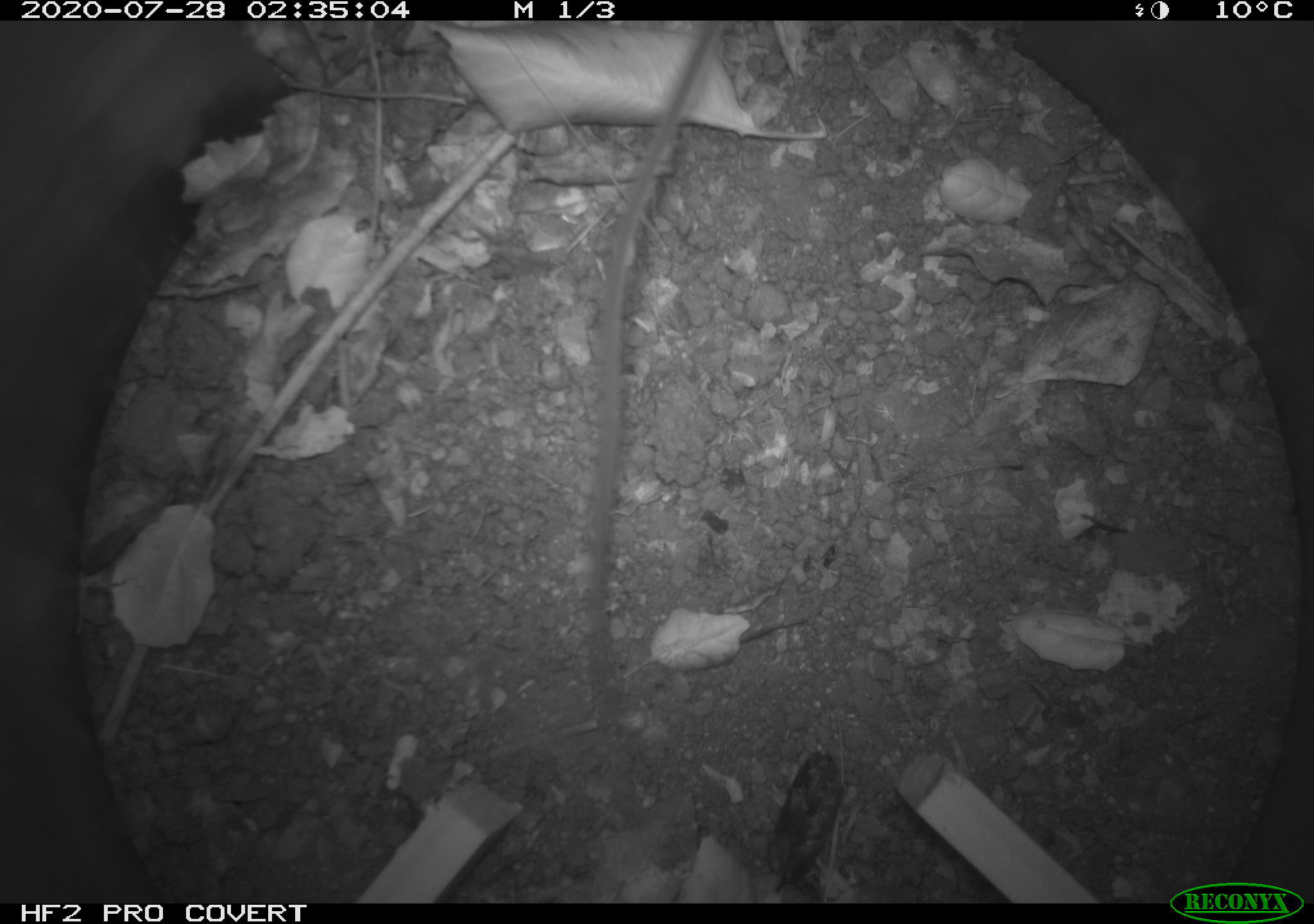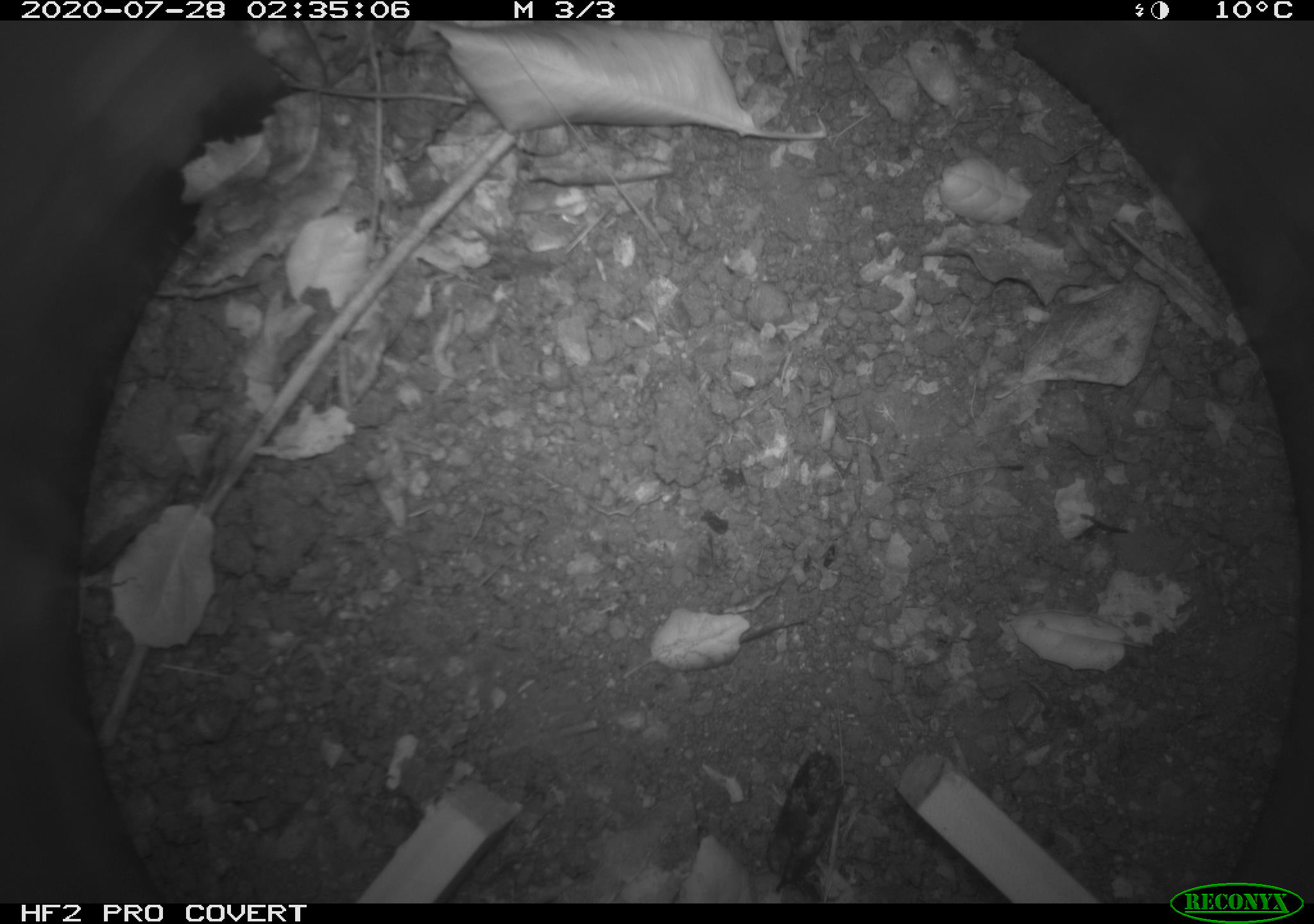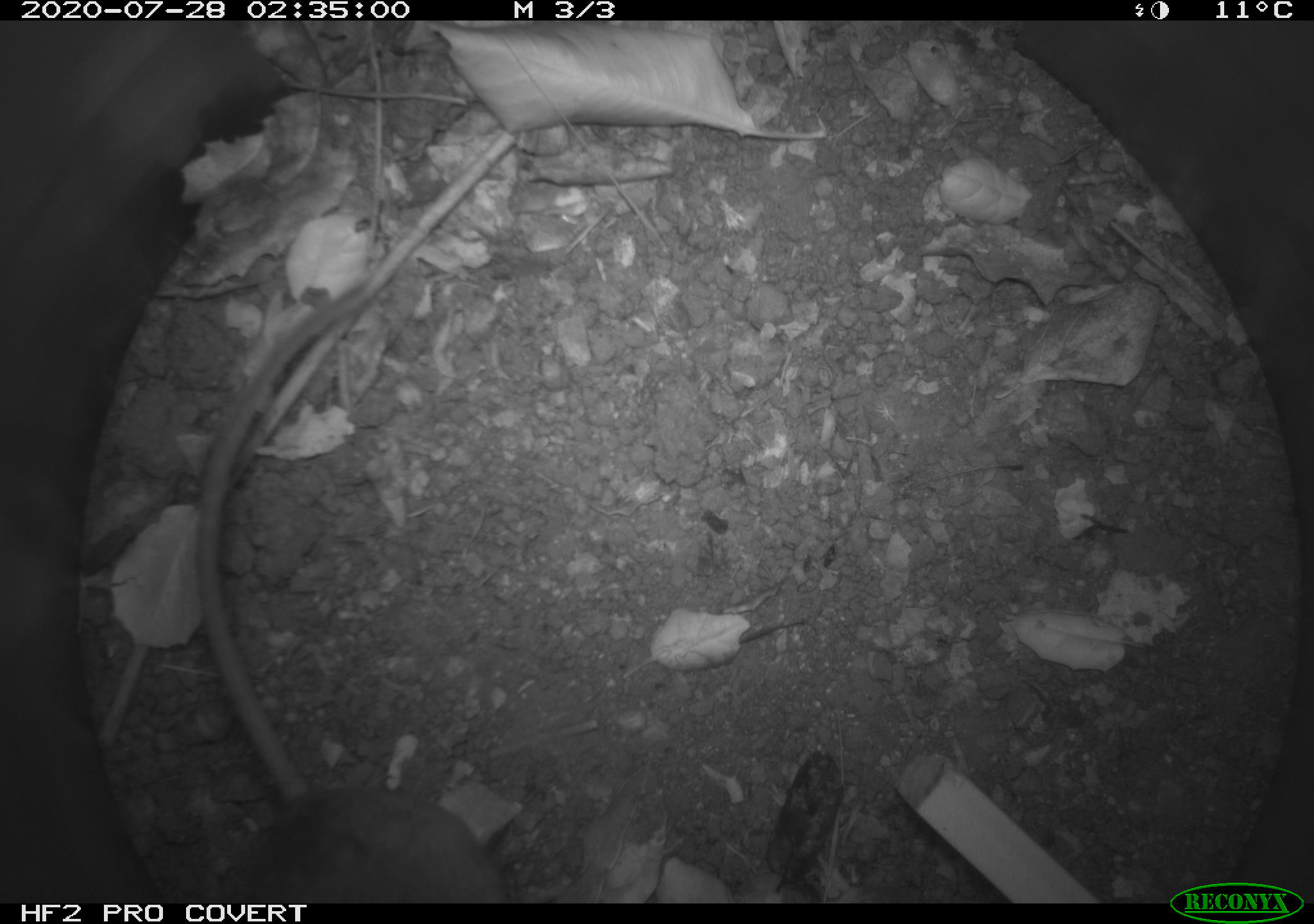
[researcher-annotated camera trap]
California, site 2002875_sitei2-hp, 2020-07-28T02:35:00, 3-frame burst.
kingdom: Animalia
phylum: Chordata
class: Mammalia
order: Rodentia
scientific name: Rodentia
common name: rodent